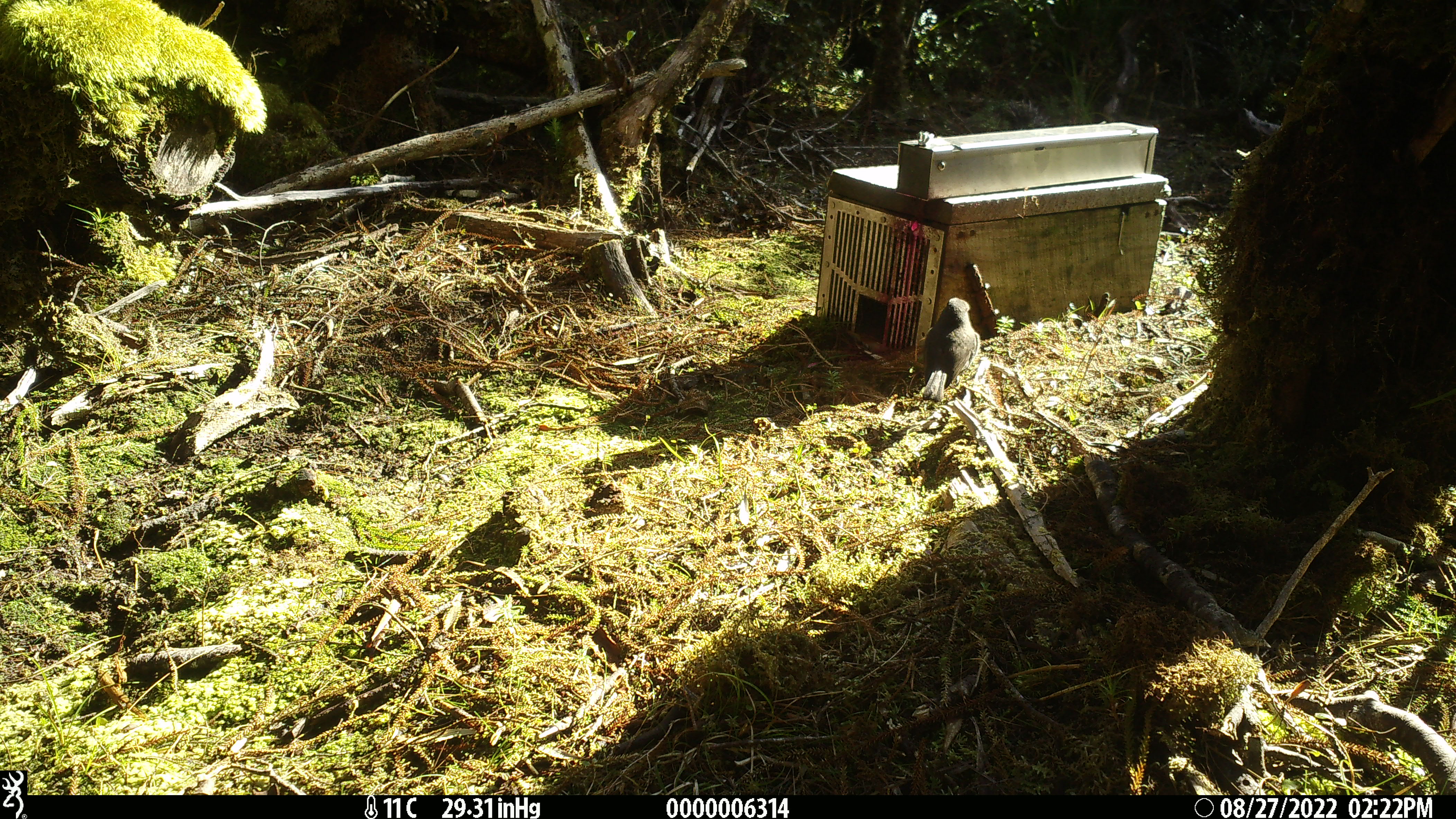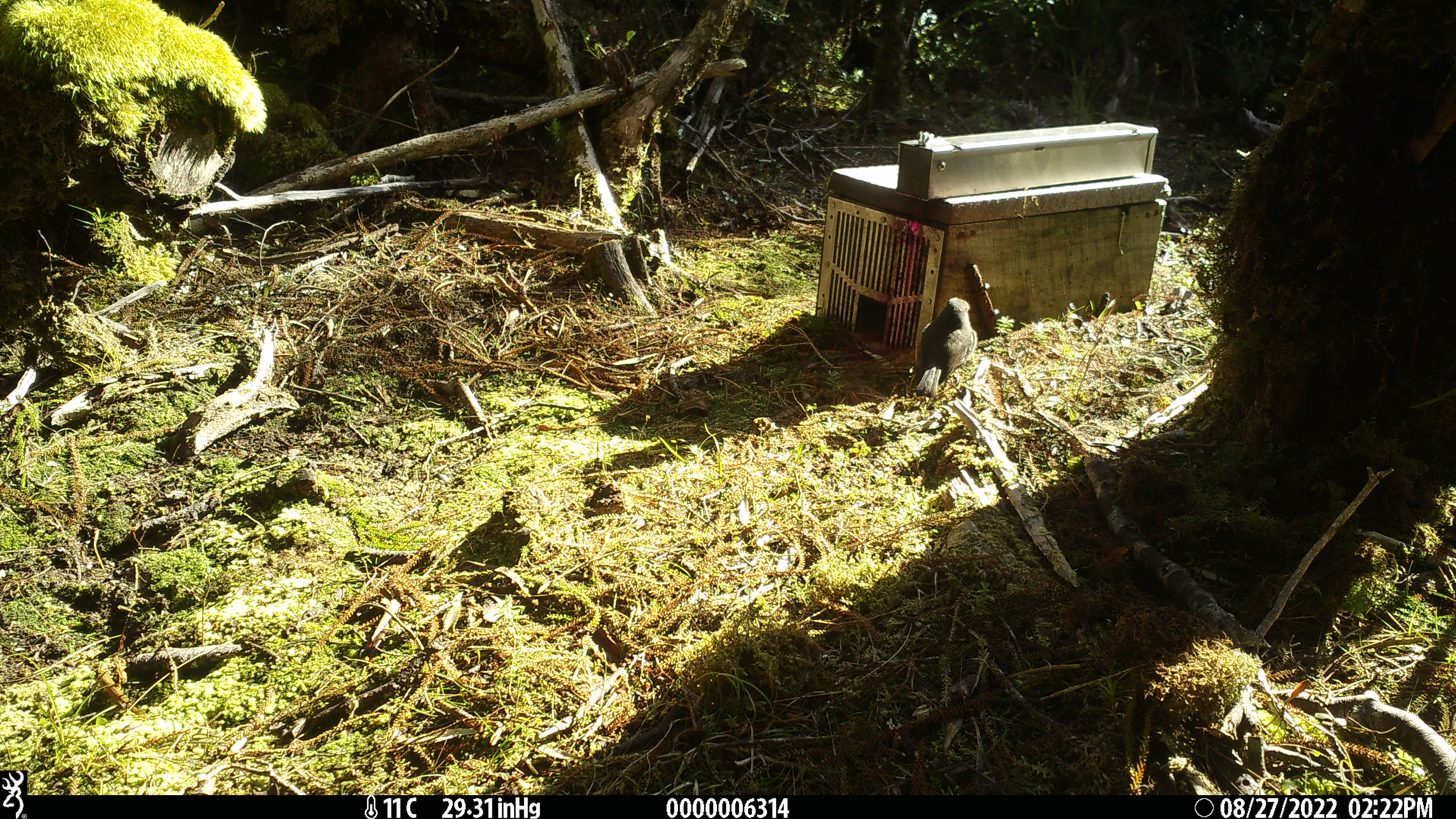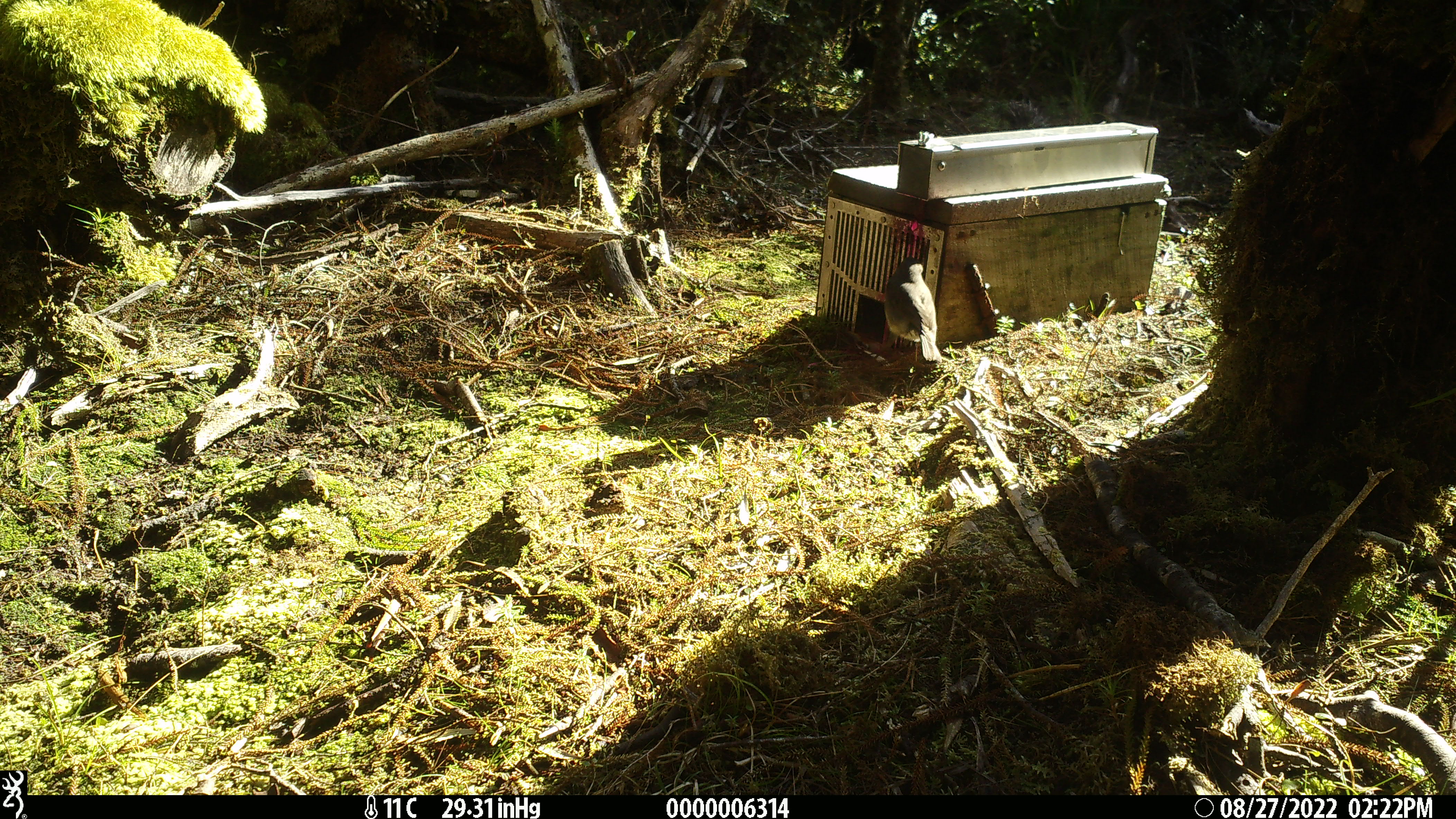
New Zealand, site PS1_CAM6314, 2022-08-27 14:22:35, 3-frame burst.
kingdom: Animalia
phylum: Chordata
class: Aves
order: Passeriformes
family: Petroicidae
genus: Petroica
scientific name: Petroica australis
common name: new zealand robin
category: robin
Robin (new zealand robin) (Petroica australis).